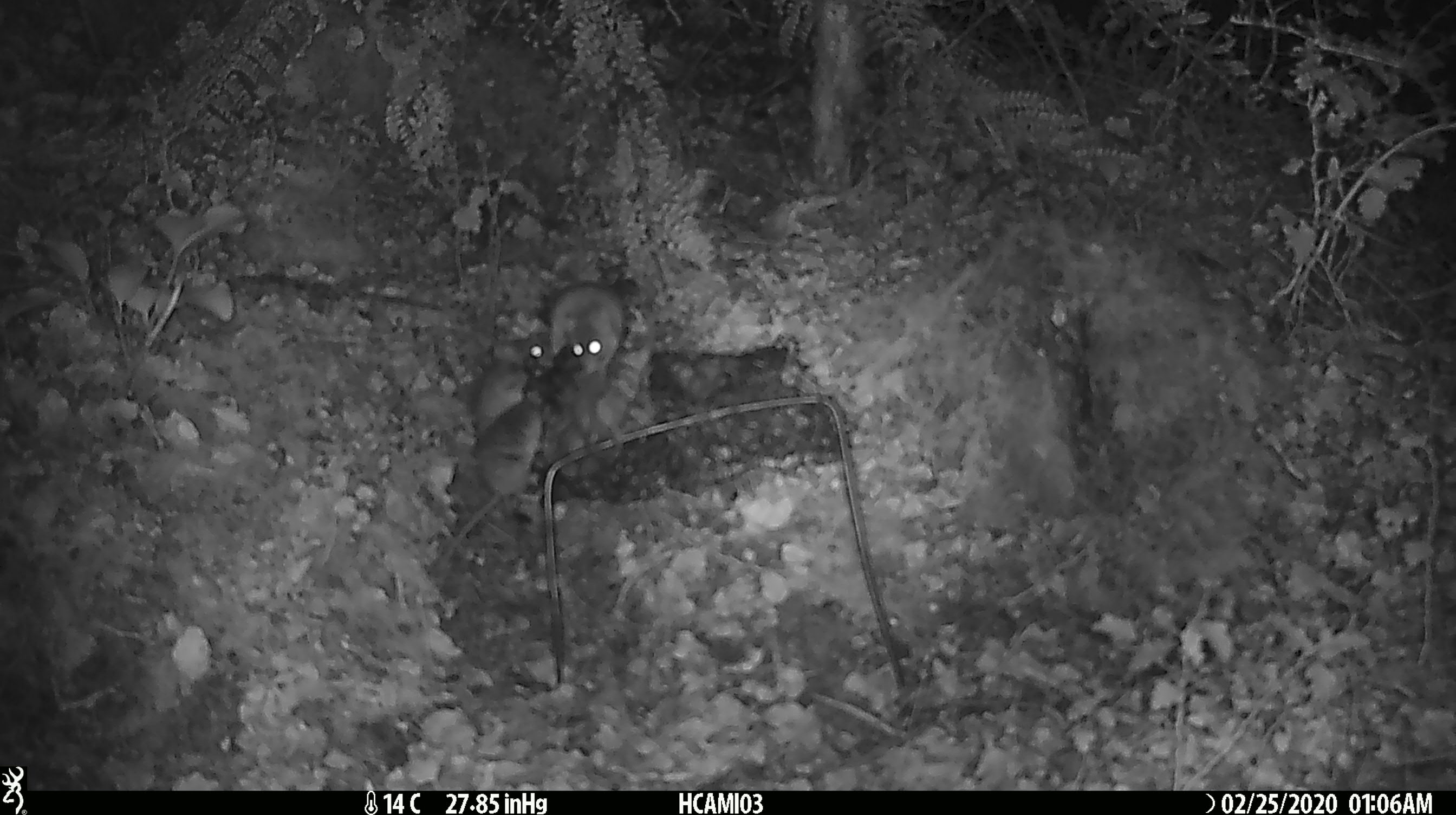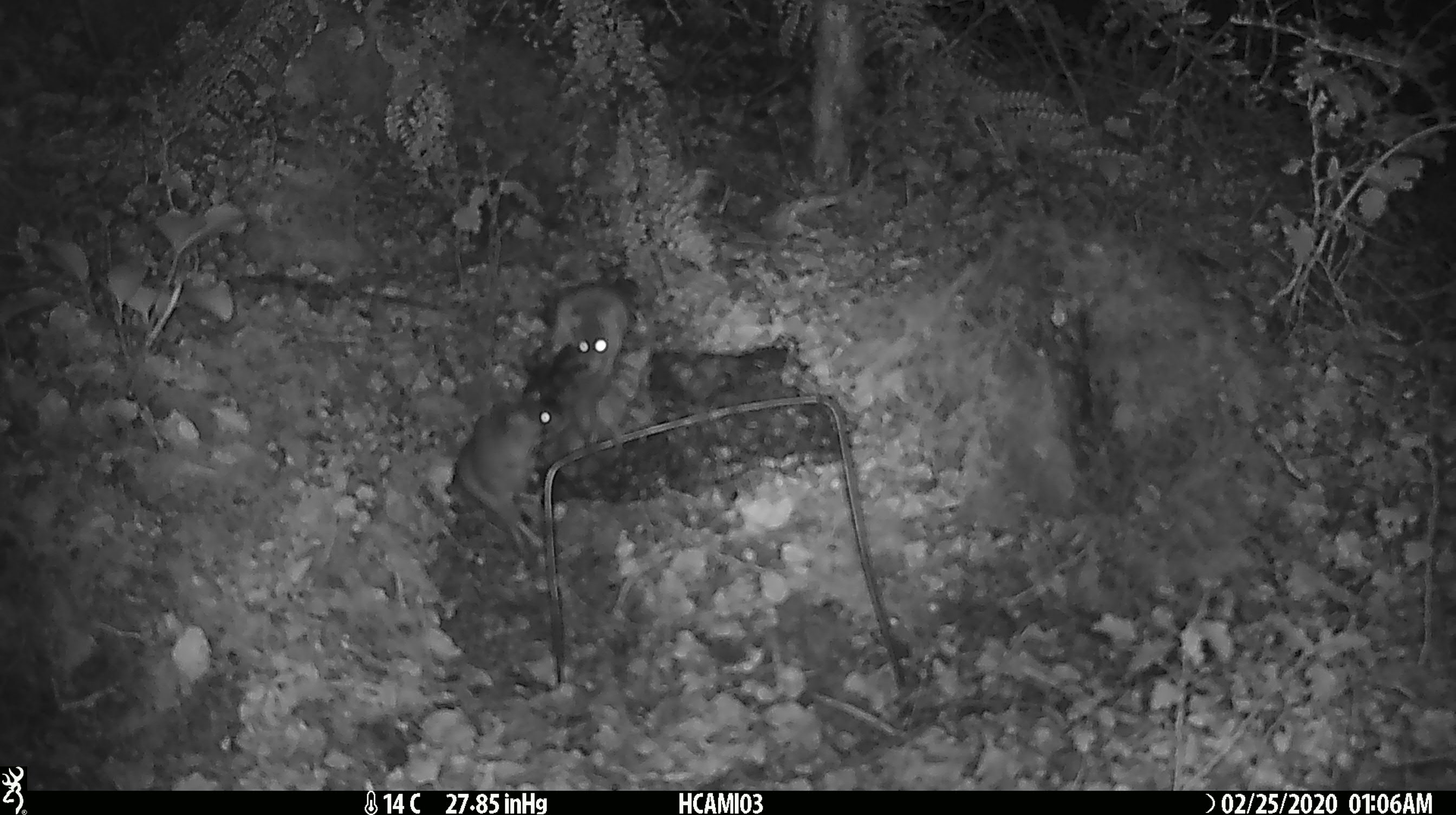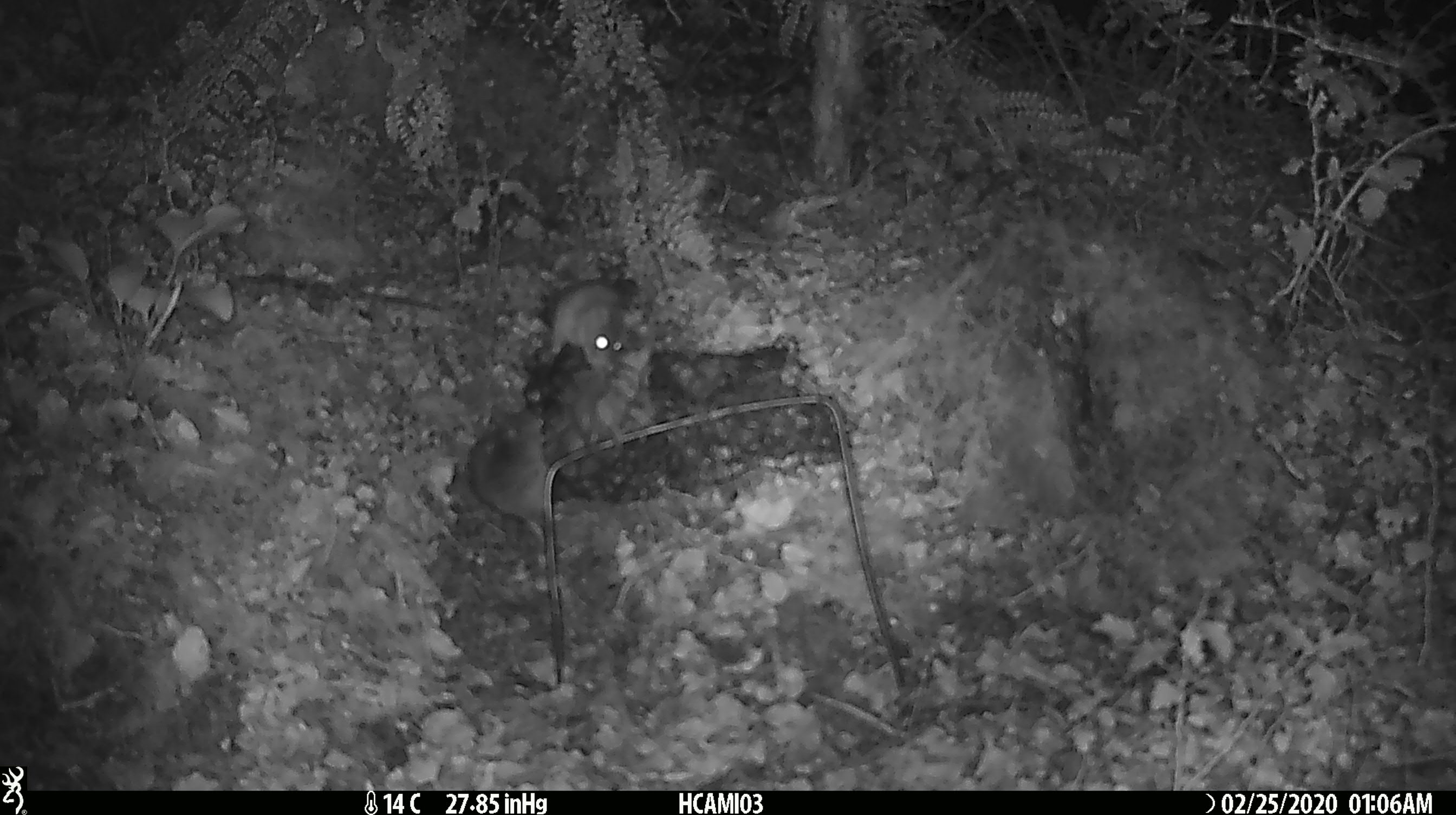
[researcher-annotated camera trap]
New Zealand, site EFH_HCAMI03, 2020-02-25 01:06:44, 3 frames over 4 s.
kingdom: Animalia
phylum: Chordata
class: Mammalia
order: Rodentia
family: Muridae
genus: Mus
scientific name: Mus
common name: mouse